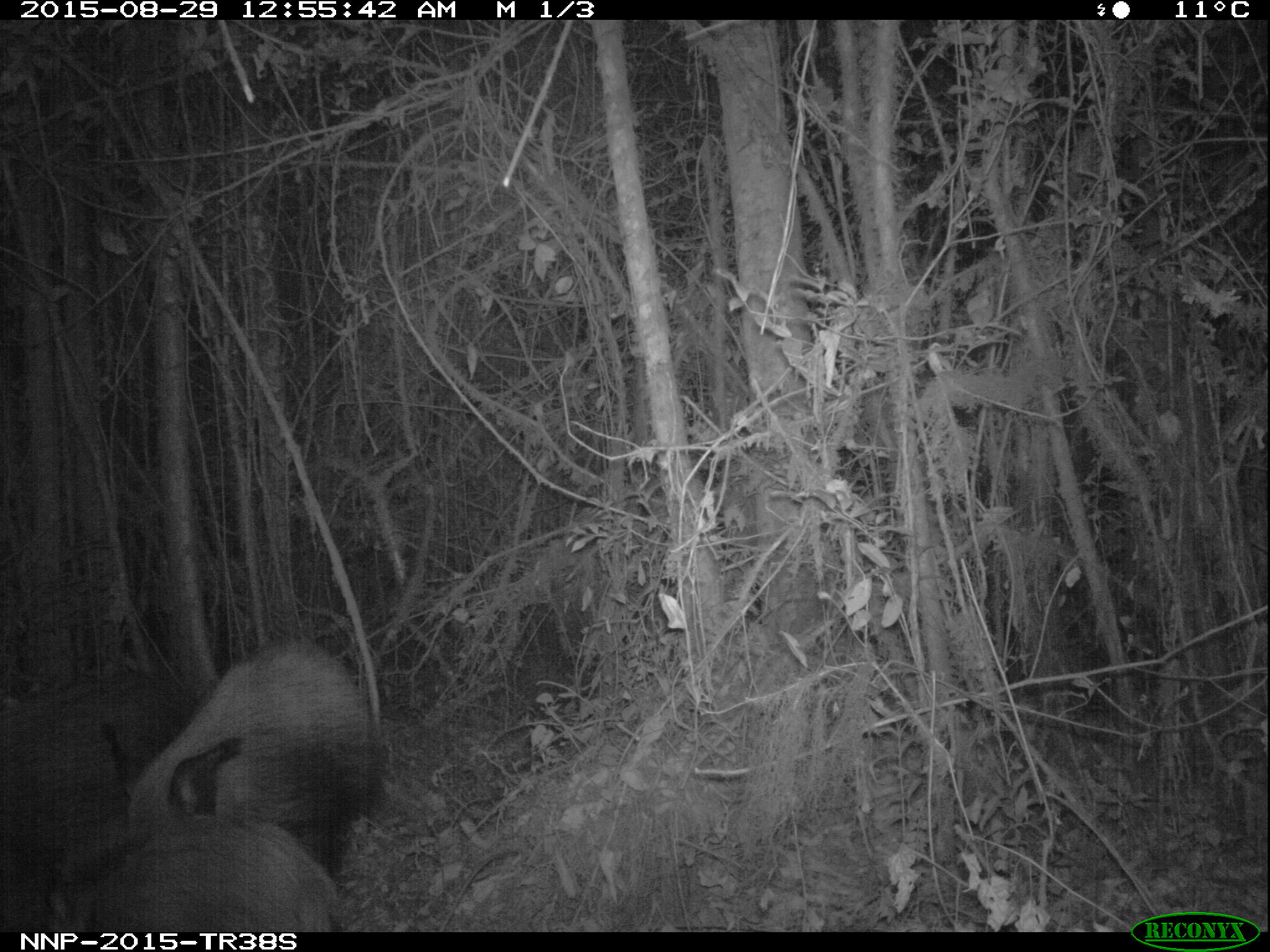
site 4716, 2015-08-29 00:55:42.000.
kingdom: Animalia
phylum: Chordata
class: Mammalia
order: Artiodactyla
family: Suidae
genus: Potamochoerus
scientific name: Potamochoerus larvatus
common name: bushpig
Potamochoerus larvatus (bushpig), count 3.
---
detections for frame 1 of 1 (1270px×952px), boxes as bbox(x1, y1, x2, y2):
potamochoerus larvatus: bbox(126, 633, 385, 882); bbox(40, 735, 342, 930); bbox(1, 672, 197, 935)